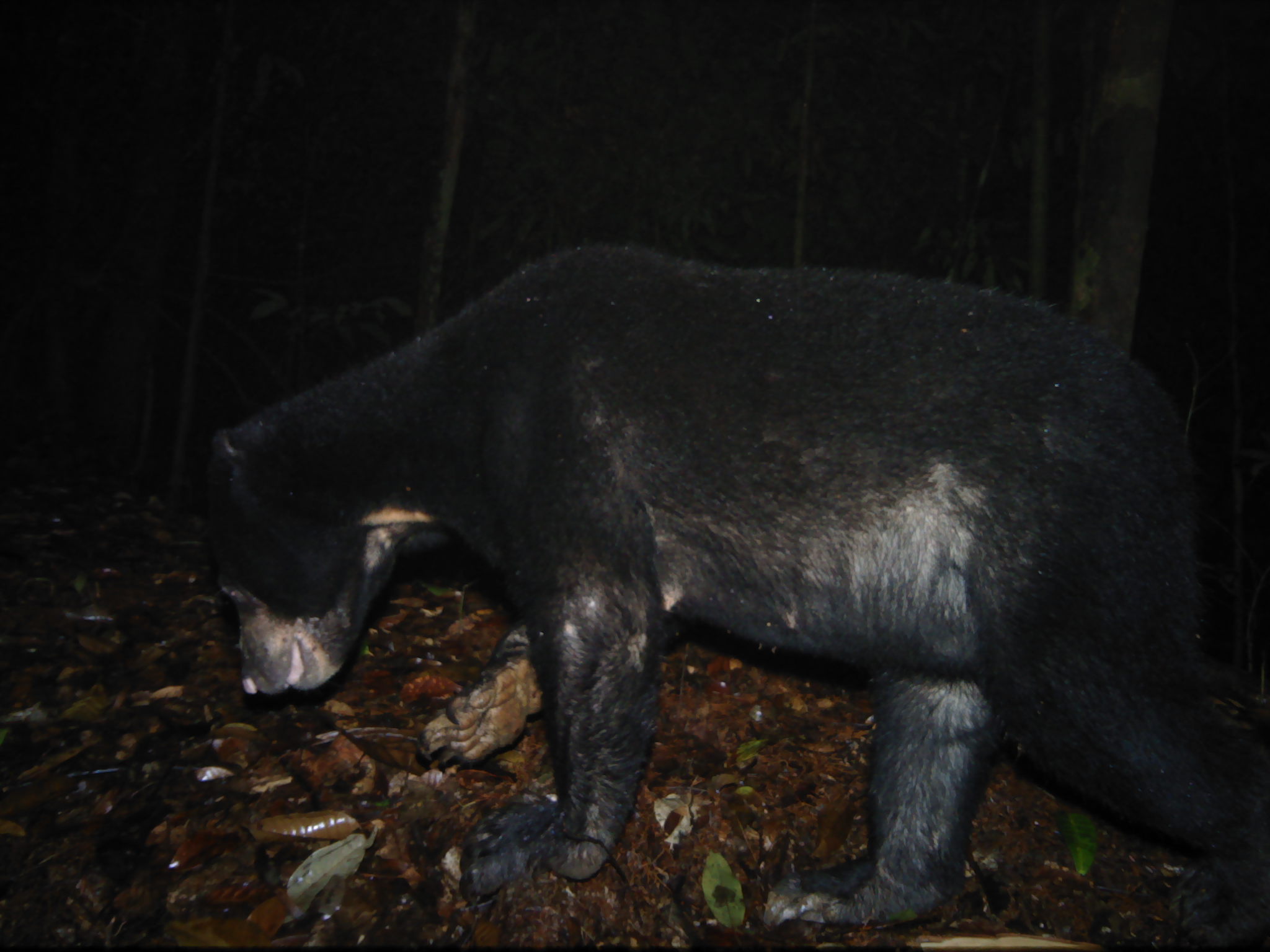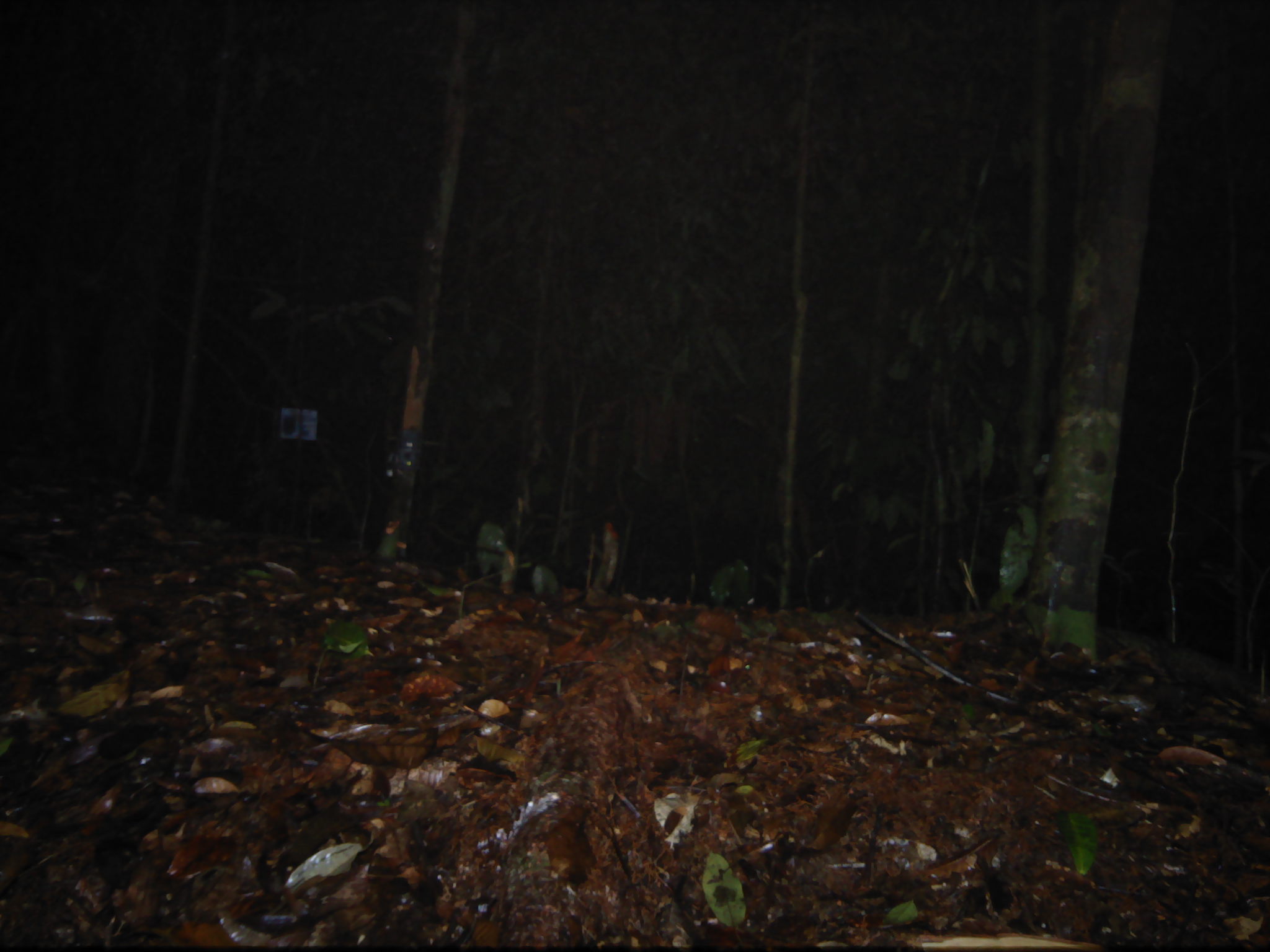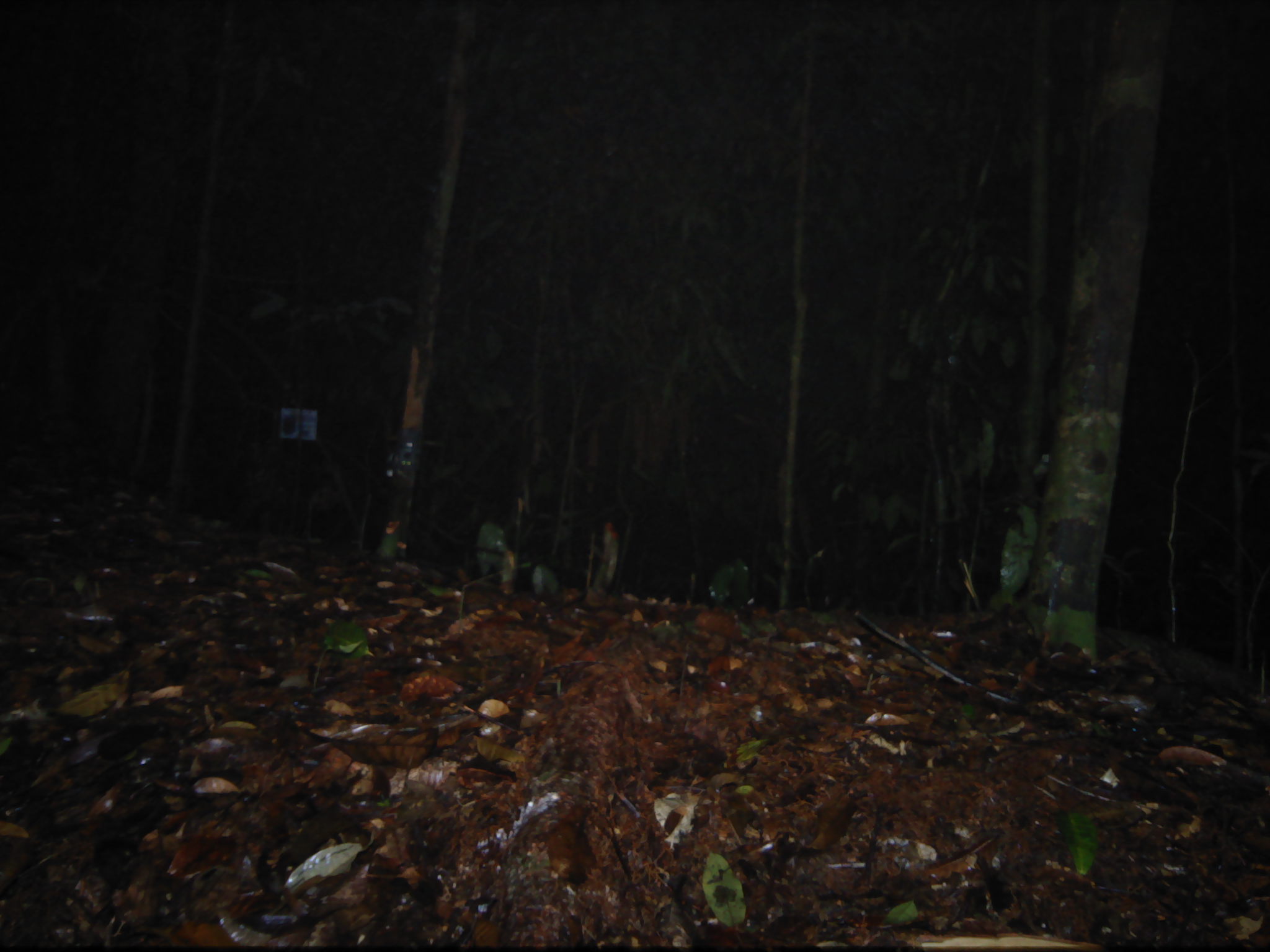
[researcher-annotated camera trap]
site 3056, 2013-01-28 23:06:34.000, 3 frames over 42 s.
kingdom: Animalia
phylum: Chordata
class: Mammalia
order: Carnivora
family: Ursidae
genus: Helarctos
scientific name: Helarctos malayanus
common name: sun bear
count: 1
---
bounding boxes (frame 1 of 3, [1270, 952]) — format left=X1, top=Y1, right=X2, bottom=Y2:
helarctos malayanus: left=207, top=247, right=1267, bottom=951